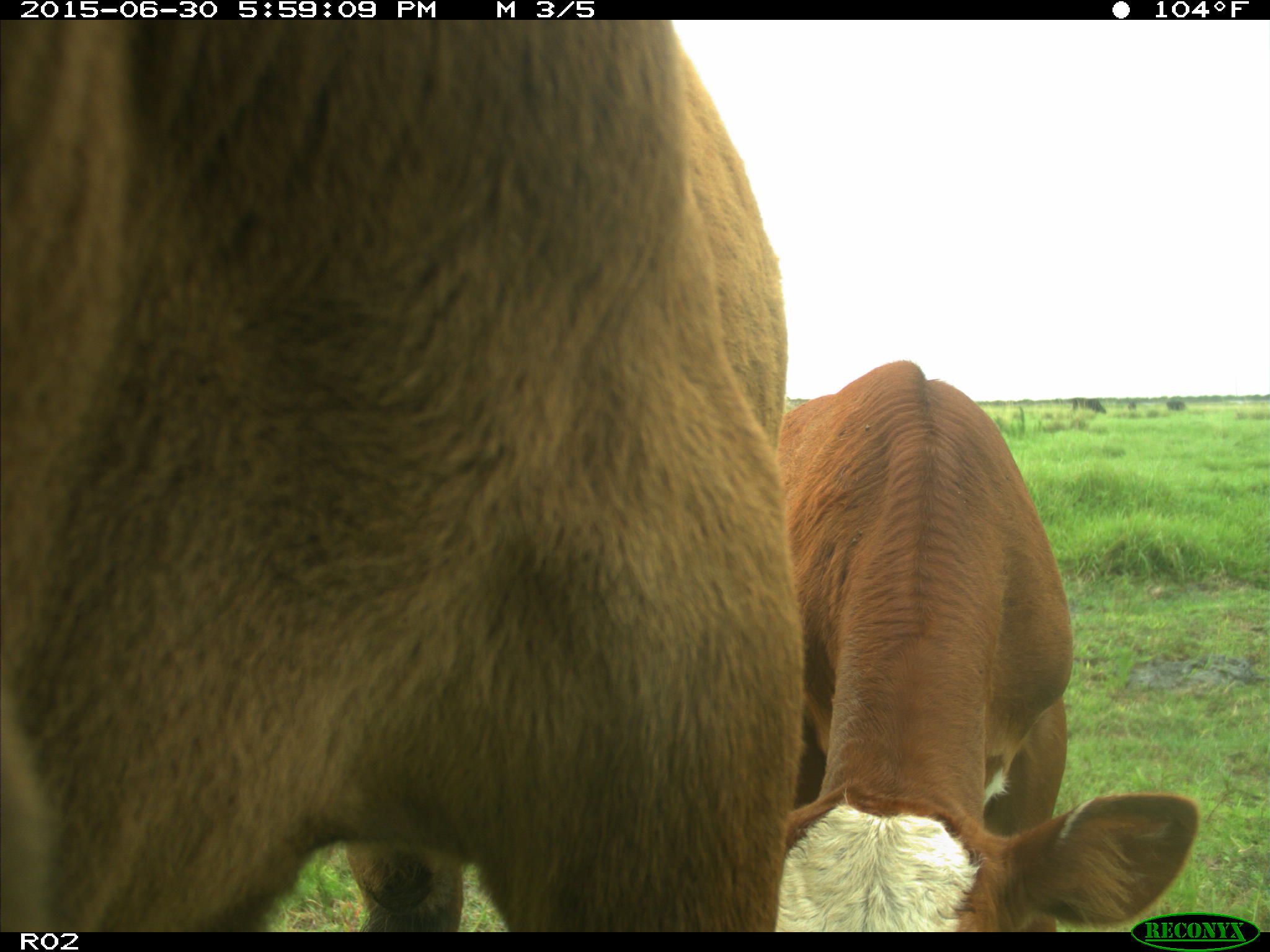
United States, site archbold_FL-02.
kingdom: Animalia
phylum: Chordata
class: Mammalia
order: Artiodactyla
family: Bovidae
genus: Bos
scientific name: Bos taurus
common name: domestic cow